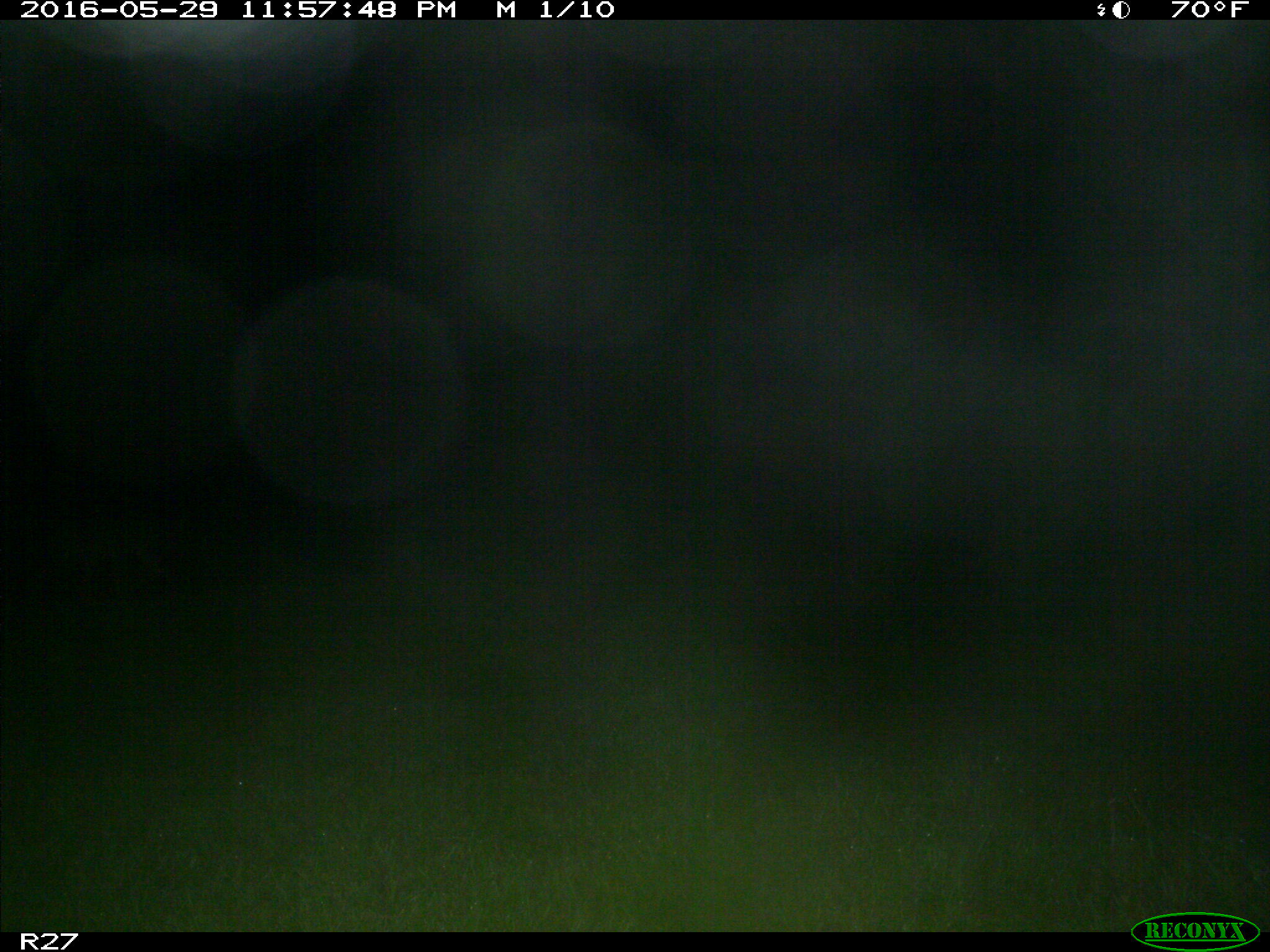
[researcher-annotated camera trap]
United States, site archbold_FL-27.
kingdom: Animalia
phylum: Chordata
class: Mammalia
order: Artiodactyla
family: Bovidae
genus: Bos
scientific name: Bos taurus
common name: domestic cow